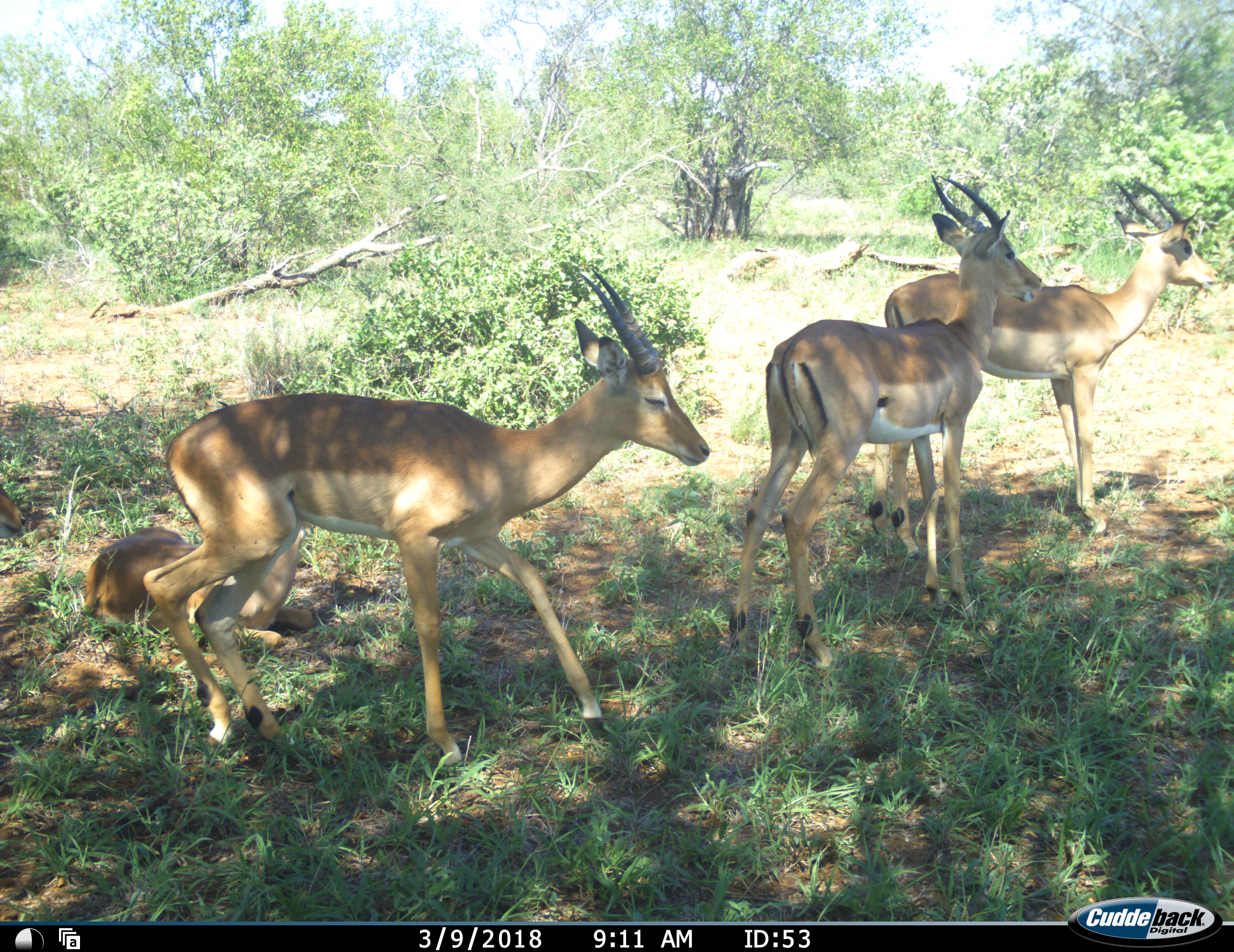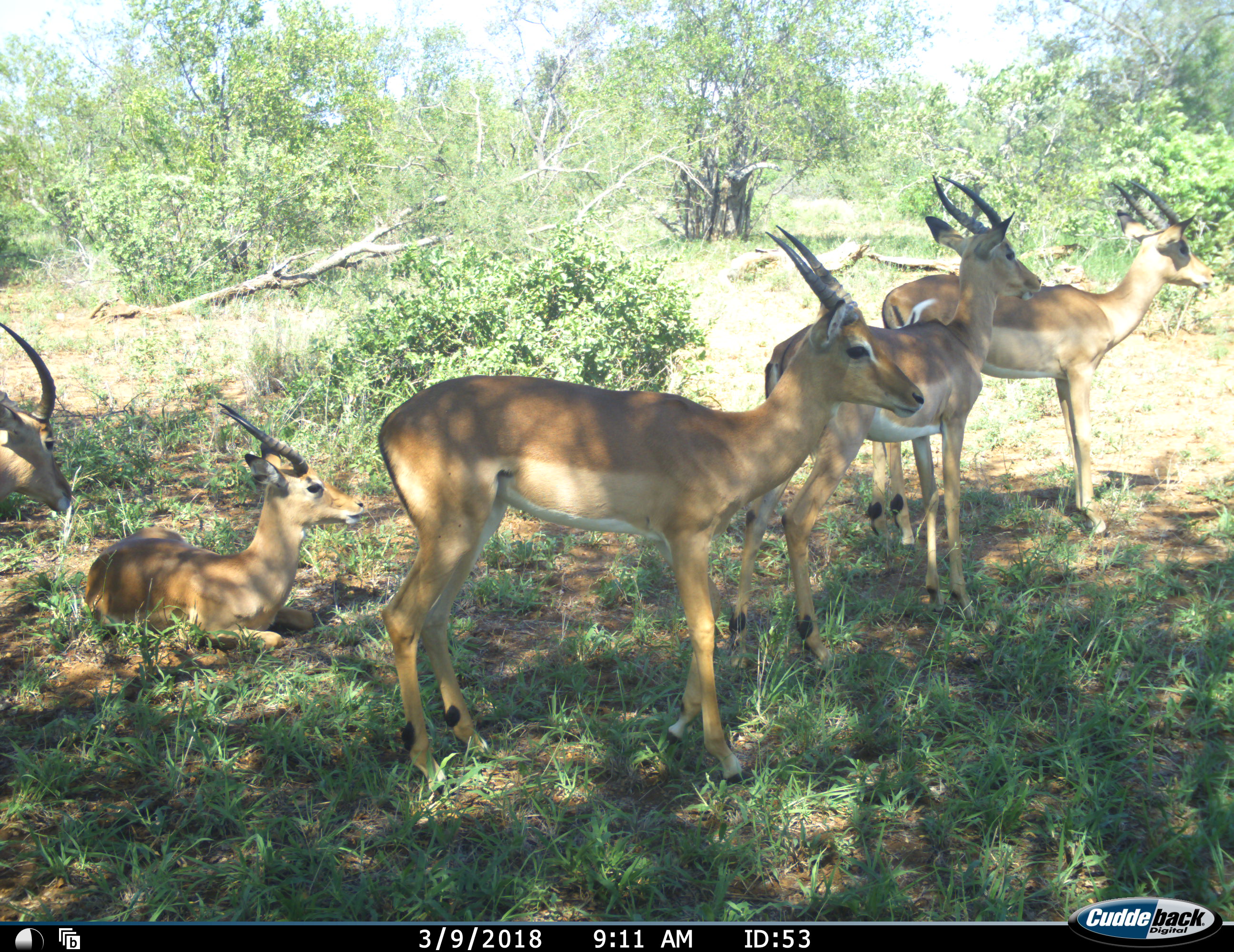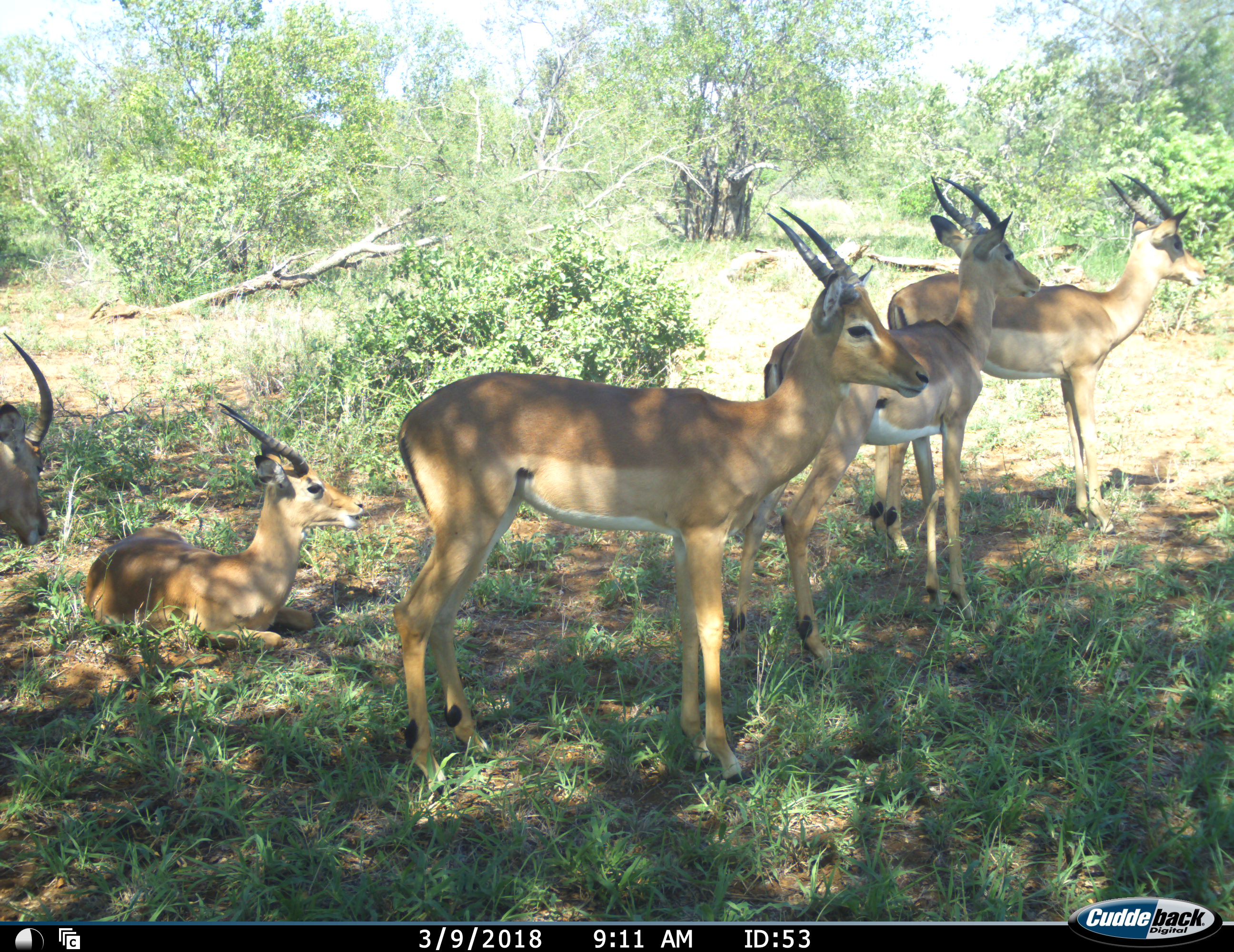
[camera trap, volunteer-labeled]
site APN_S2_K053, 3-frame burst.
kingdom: Animalia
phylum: Chordata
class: Mammalia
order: Artiodactyla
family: Bovidae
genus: Aepyceros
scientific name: Aepyceros melampus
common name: impala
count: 5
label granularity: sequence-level